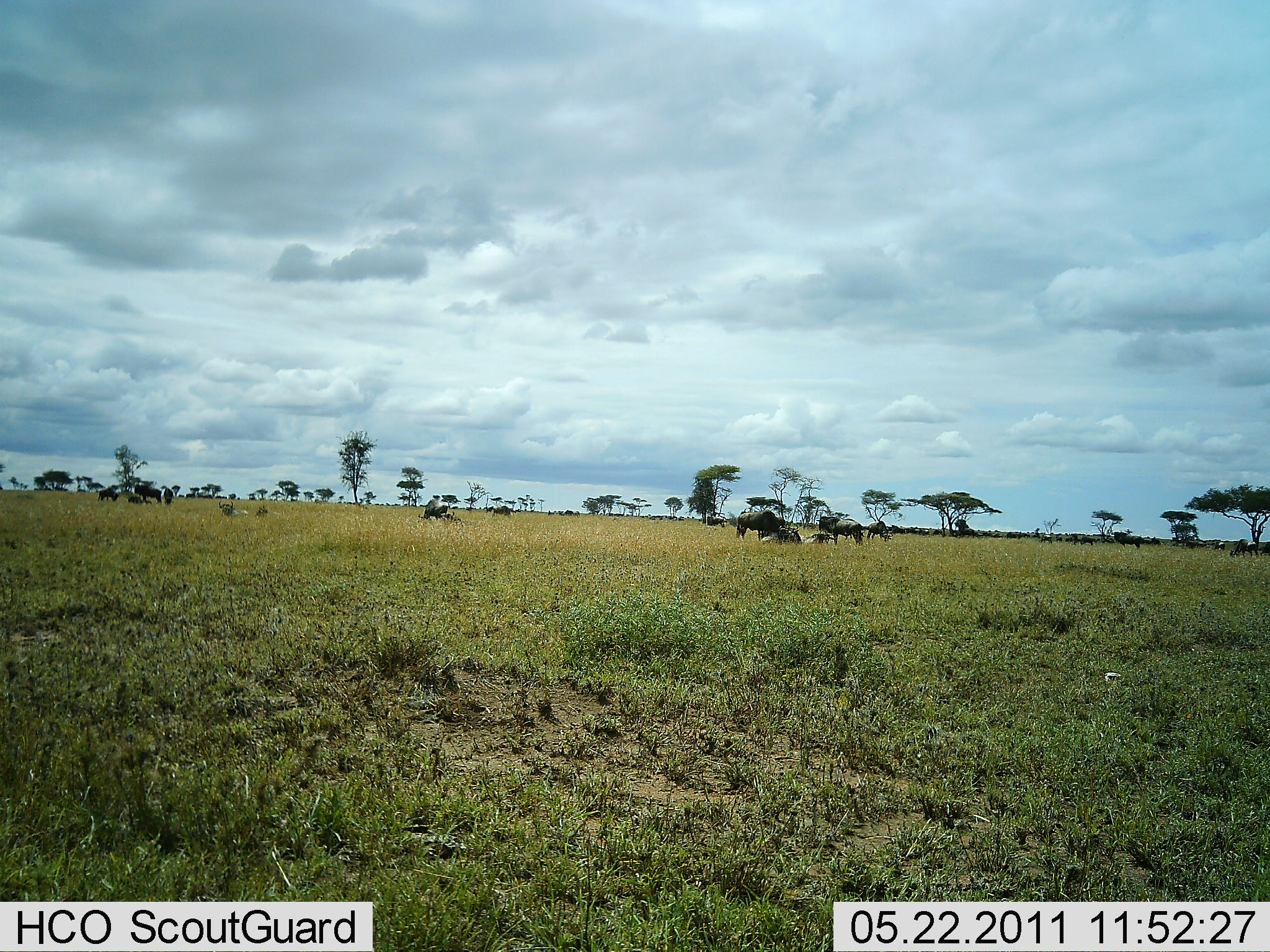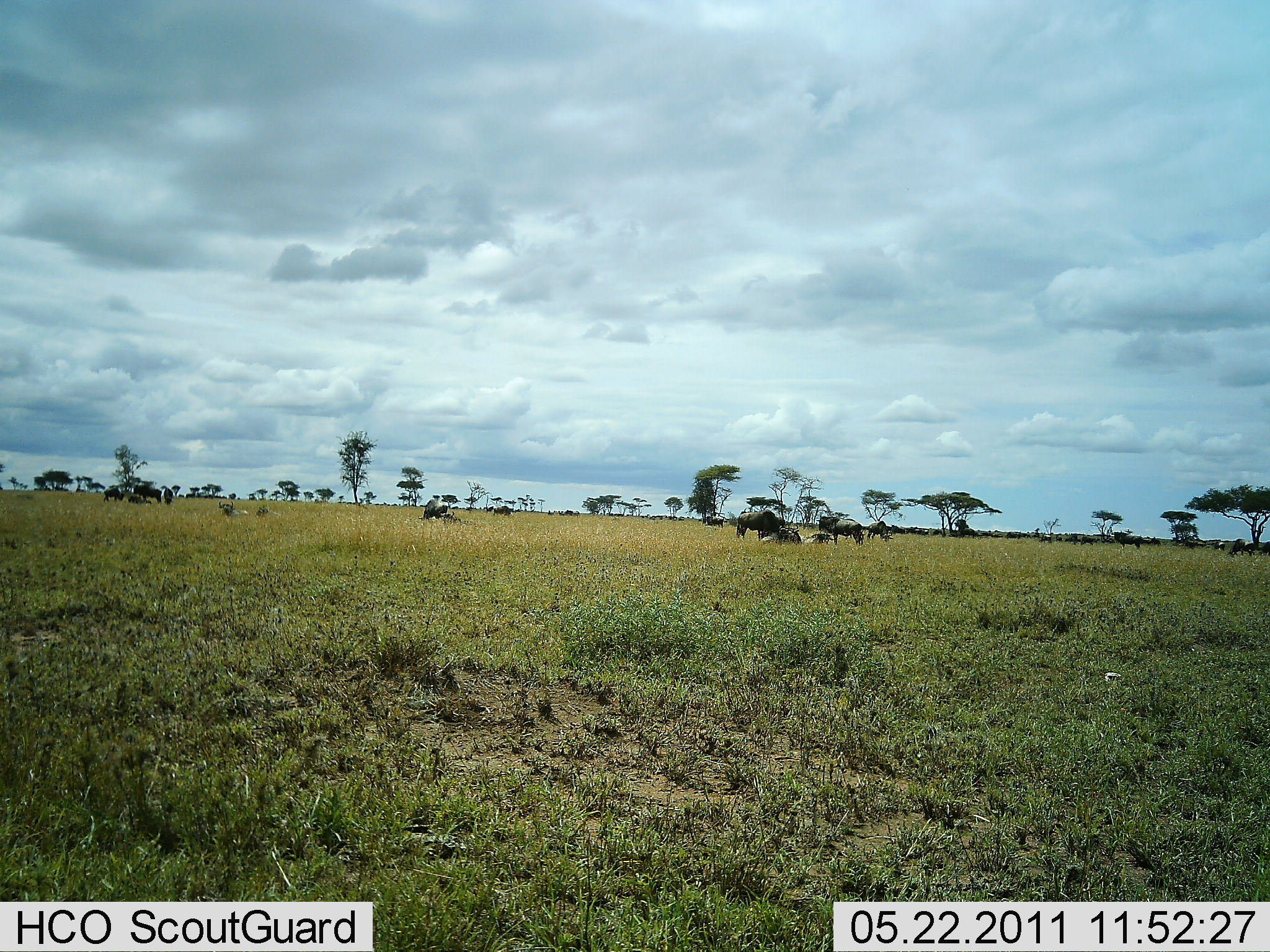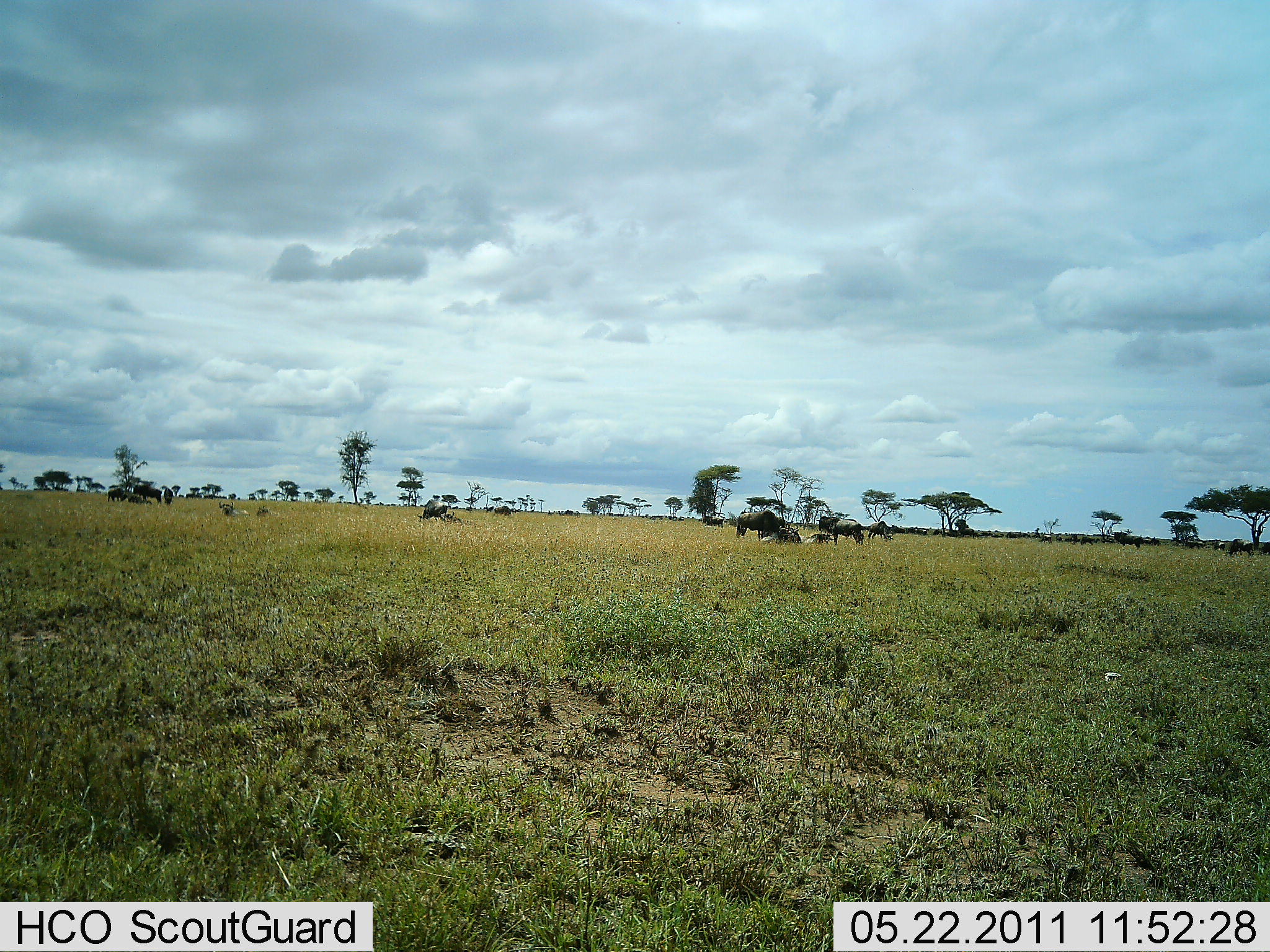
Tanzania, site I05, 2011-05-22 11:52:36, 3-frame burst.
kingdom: Animalia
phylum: Chordata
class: Mammalia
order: Artiodactyla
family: Bovidae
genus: Connochaetes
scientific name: Connochaetes taurinus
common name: blue wildebeest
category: wildebeest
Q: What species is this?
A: Wildebeest (blue wildebeest) (Connochaetes taurinus).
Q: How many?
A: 11-50.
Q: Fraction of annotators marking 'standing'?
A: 73%.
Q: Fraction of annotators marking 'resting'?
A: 64%.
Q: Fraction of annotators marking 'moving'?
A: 27%.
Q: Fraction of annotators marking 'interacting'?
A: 0%.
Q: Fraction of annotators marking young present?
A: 0%.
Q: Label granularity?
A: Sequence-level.